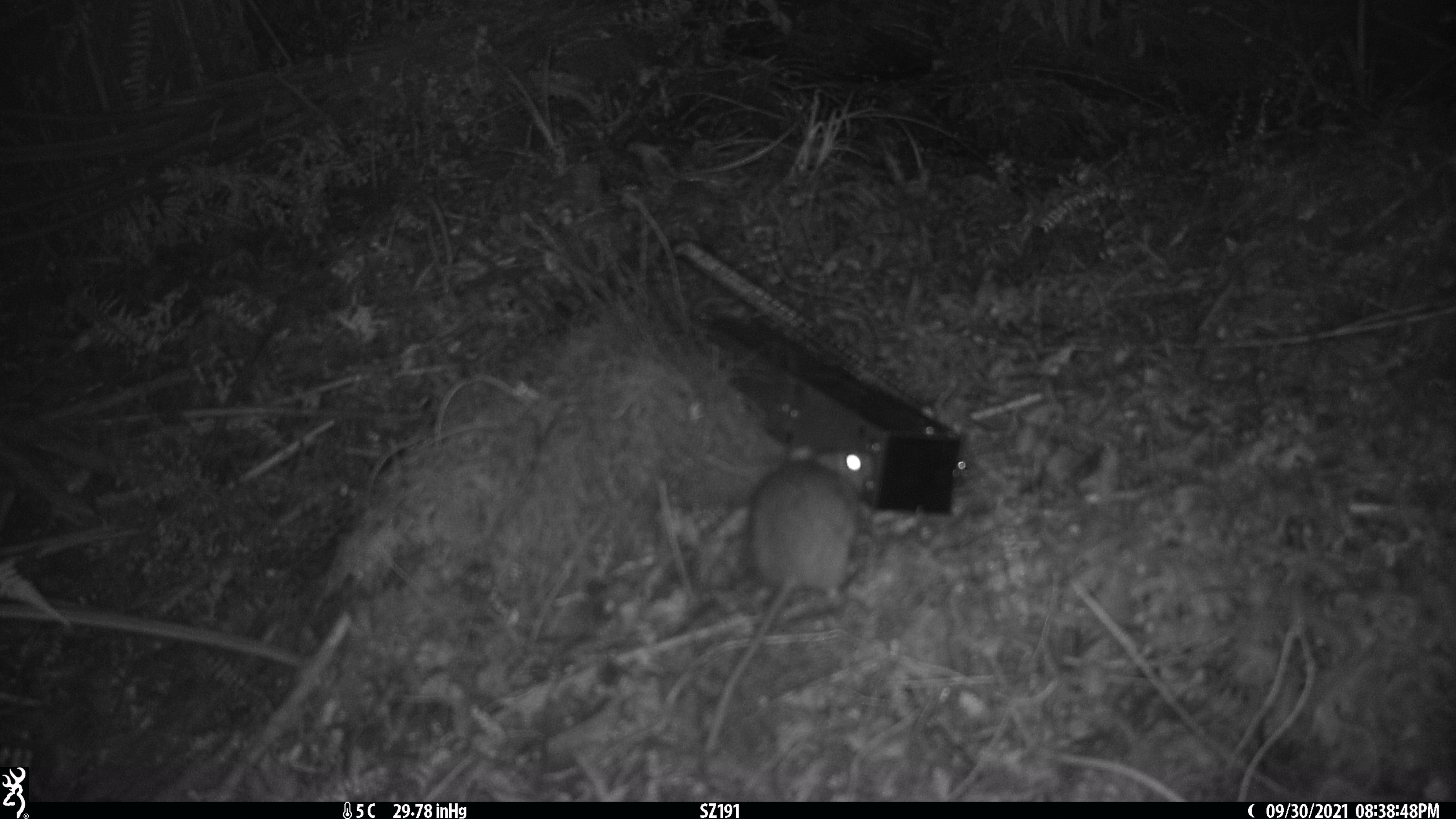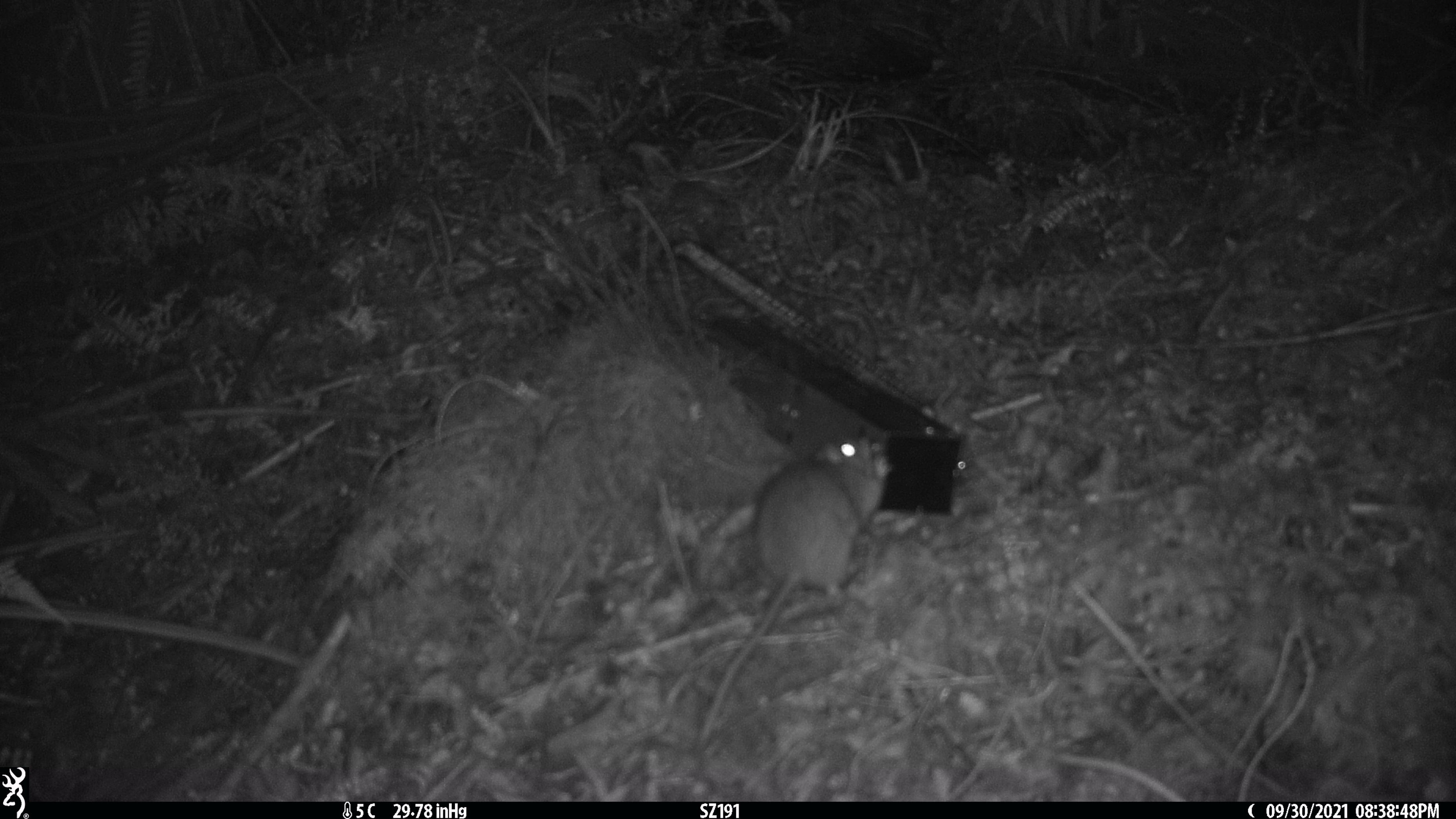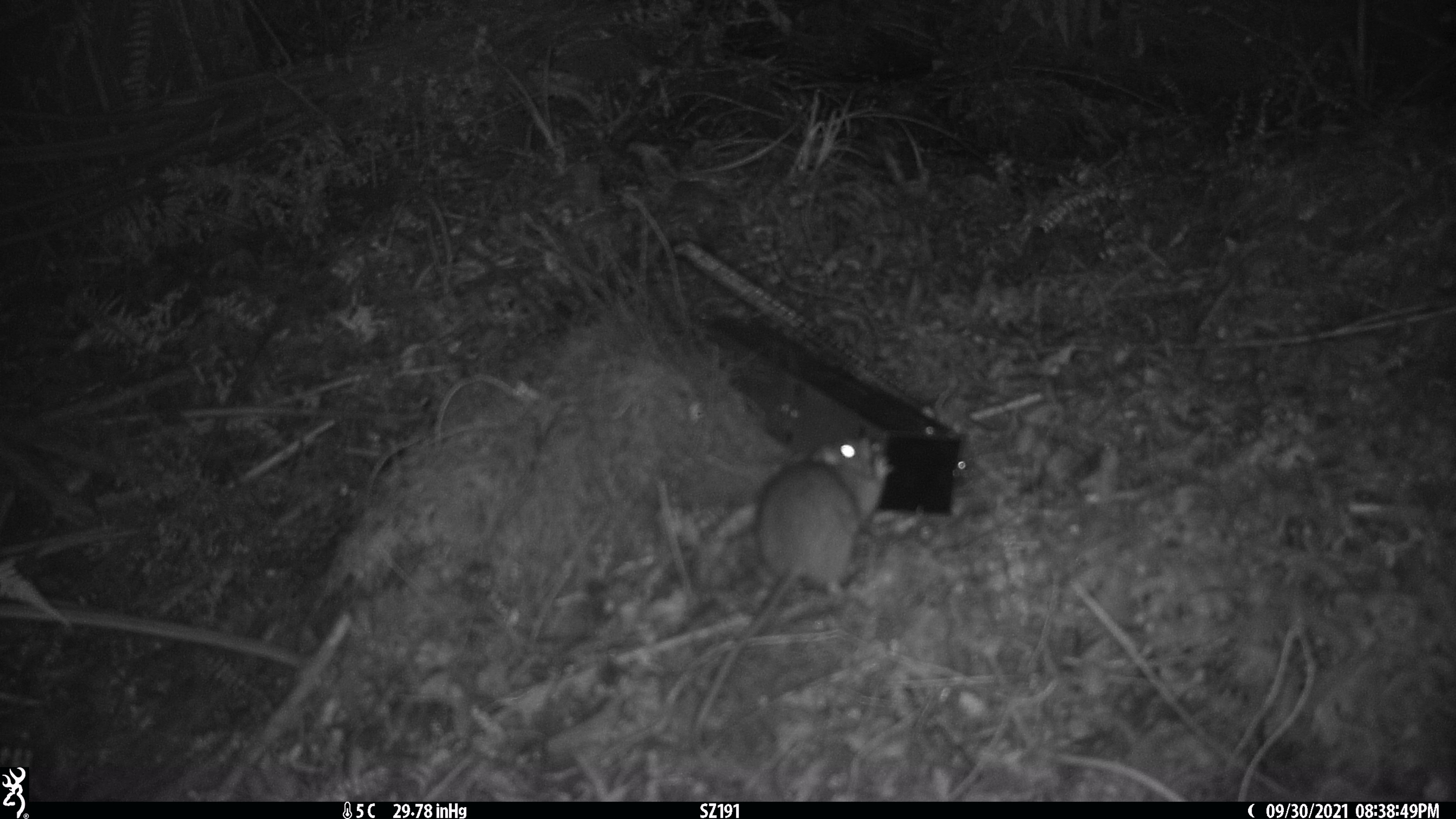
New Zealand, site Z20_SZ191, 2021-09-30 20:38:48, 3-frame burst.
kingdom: Animalia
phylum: Chordata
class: Mammalia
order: Rodentia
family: Muridae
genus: Rattus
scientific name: Rattus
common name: rat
Rat (Rattus).